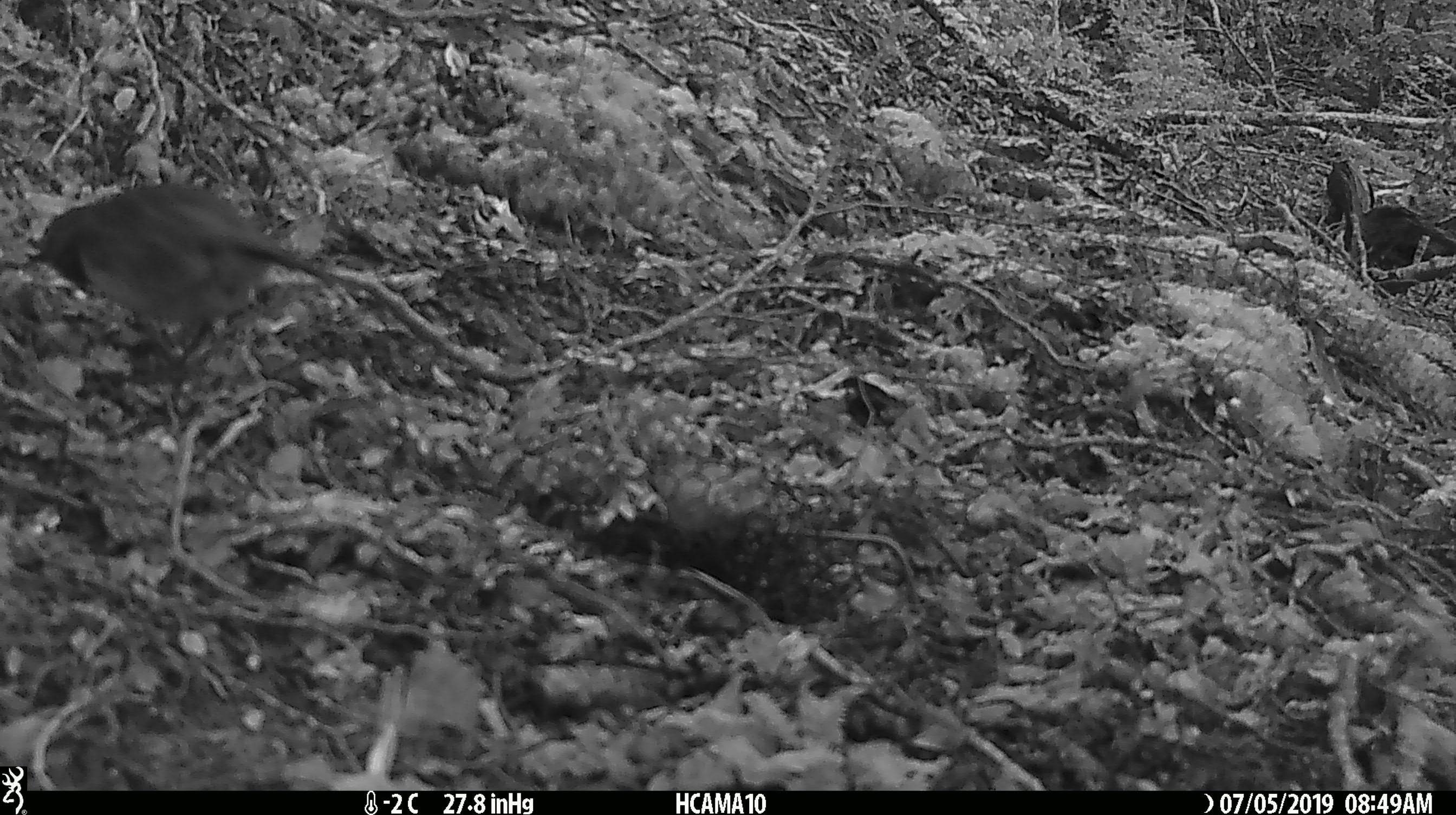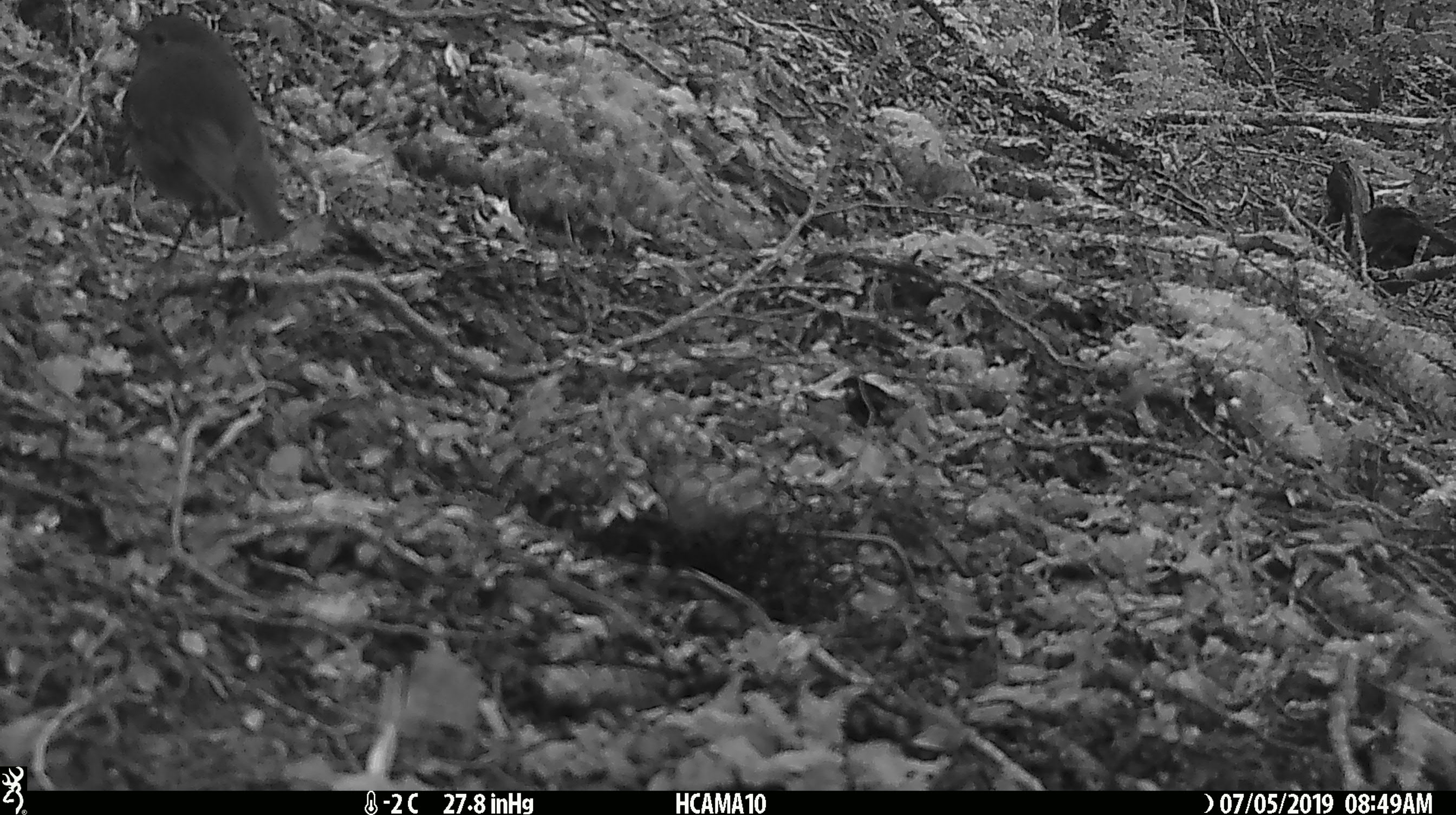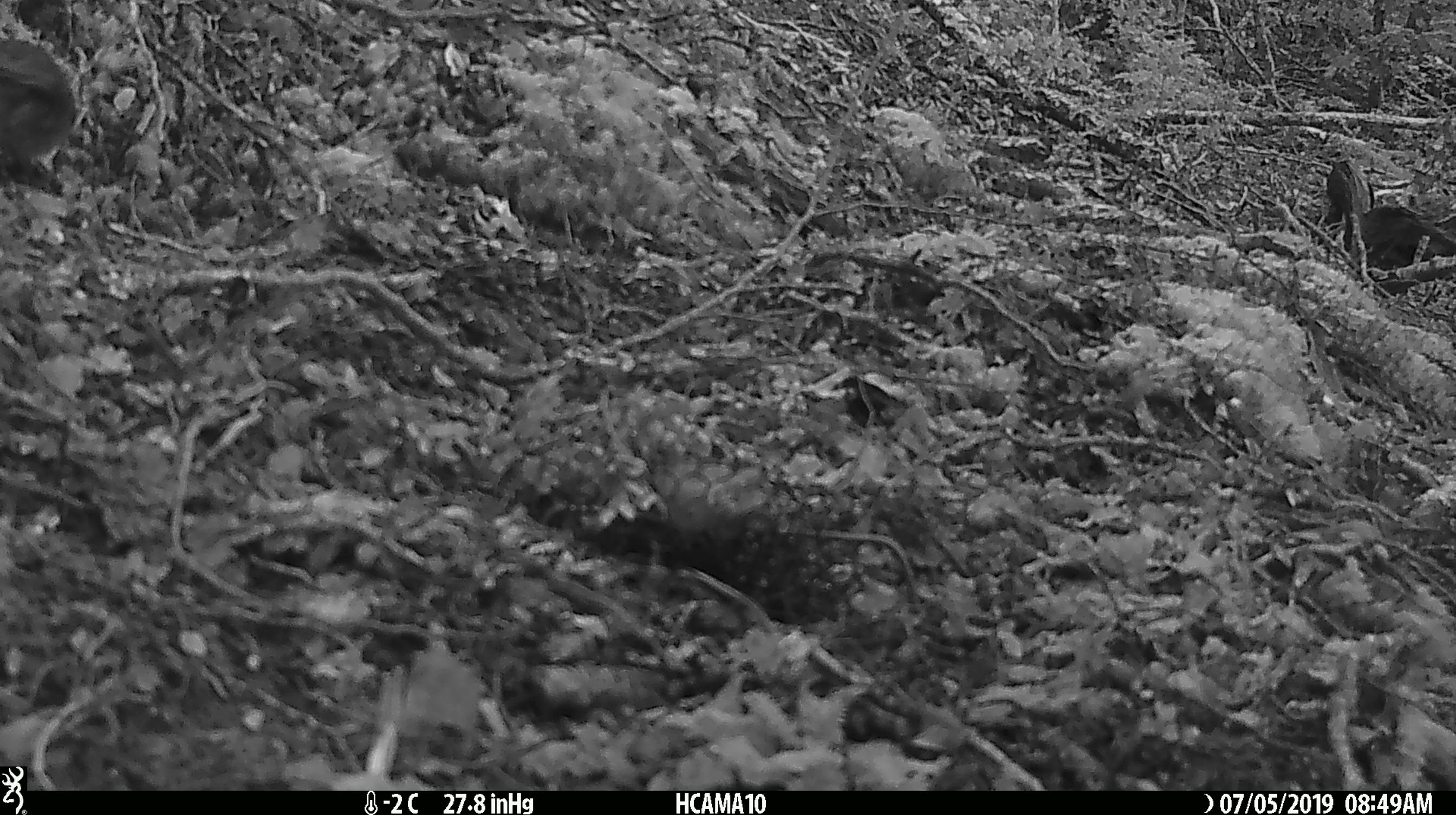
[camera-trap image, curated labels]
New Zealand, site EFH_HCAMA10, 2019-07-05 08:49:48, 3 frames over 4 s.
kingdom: Animalia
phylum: Chordata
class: Aves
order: Passeriformes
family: Petroicidae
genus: Petroica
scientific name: Petroica australis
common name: new zealand robin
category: robin